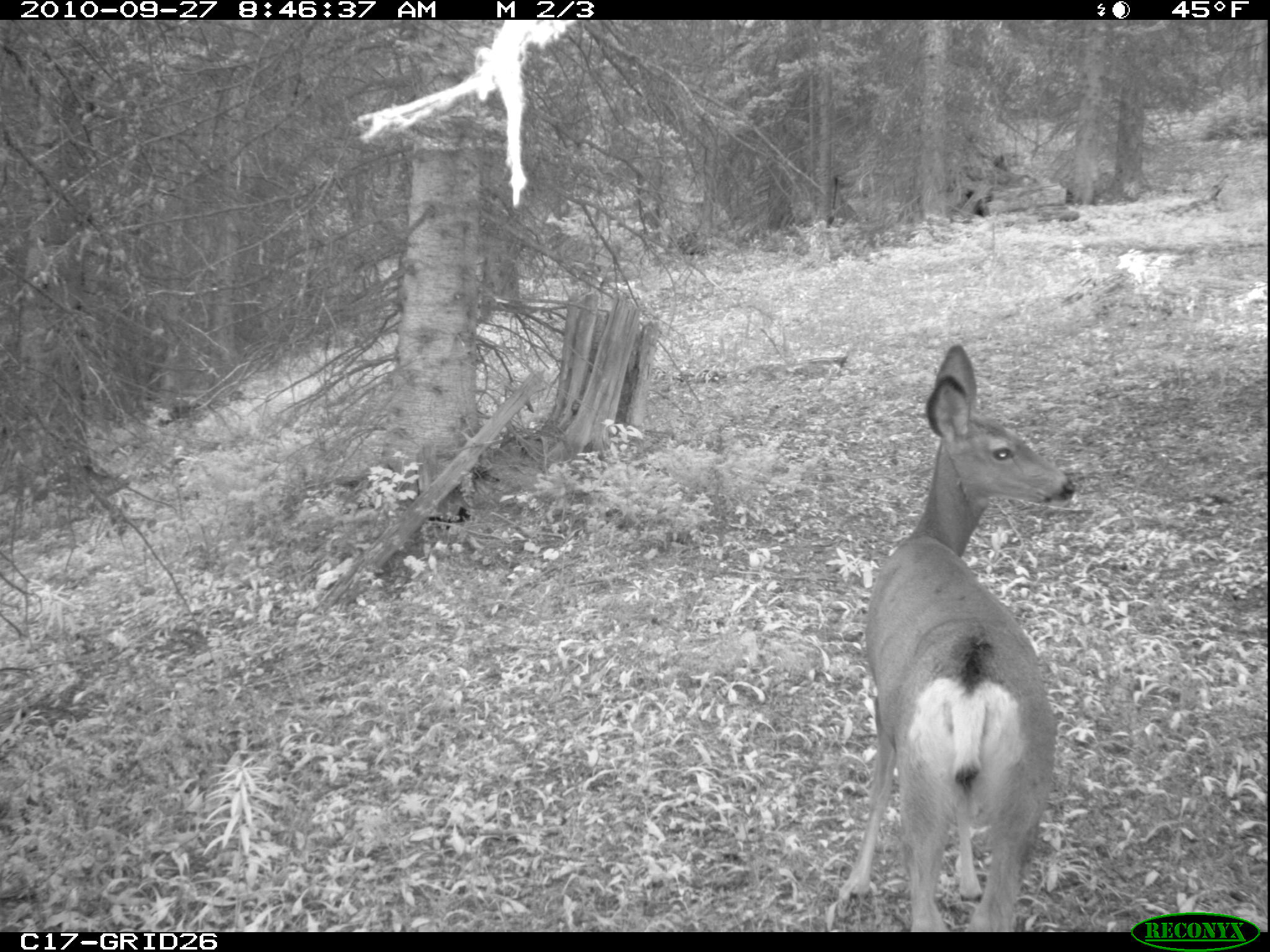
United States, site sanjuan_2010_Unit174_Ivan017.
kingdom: Animalia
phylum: Chordata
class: Mammalia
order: Artiodactyla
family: Cervidae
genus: Odocoileus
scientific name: Odocoileus hemionus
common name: mule deer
Odocoileus hemionus (mule deer).